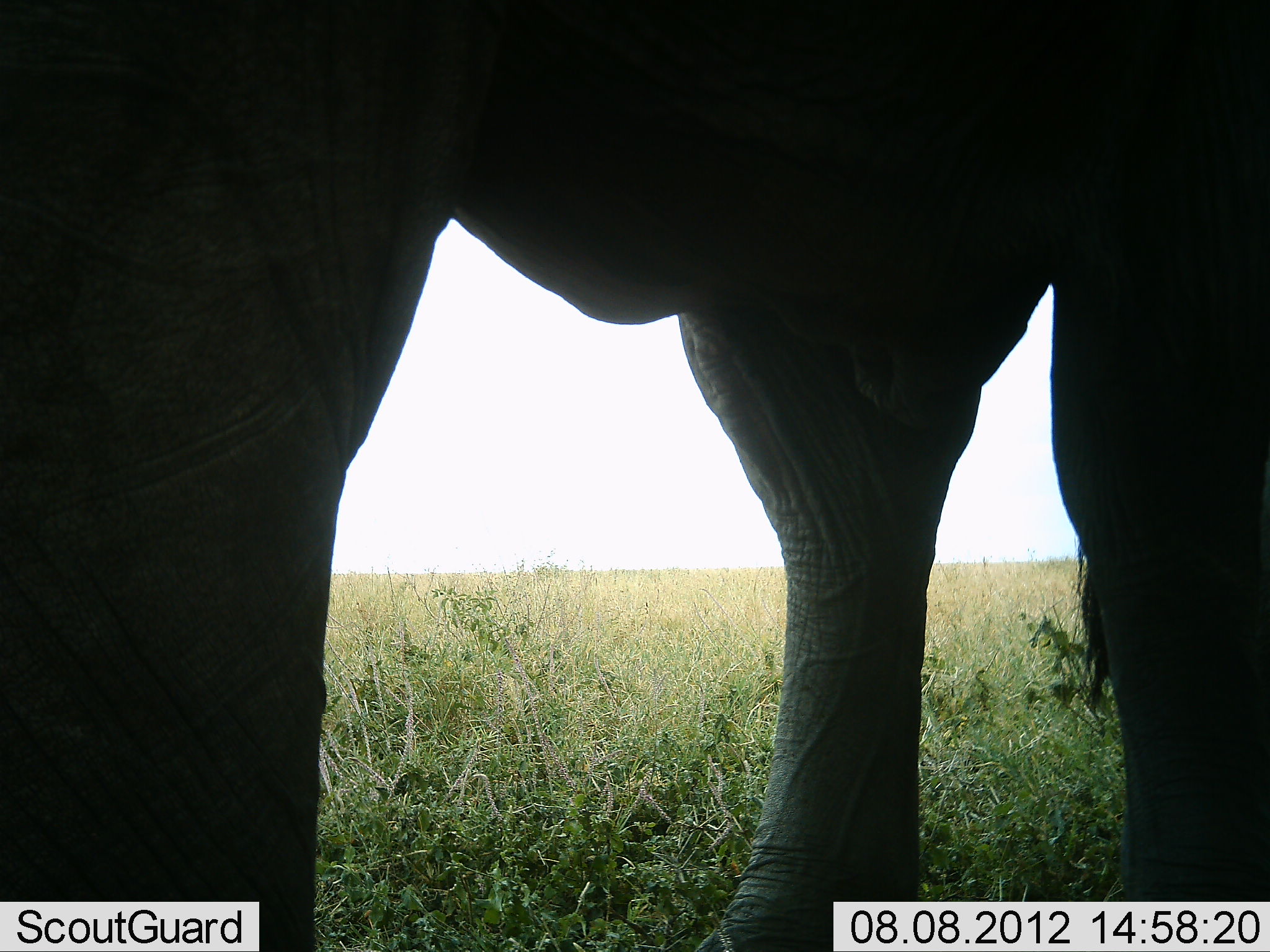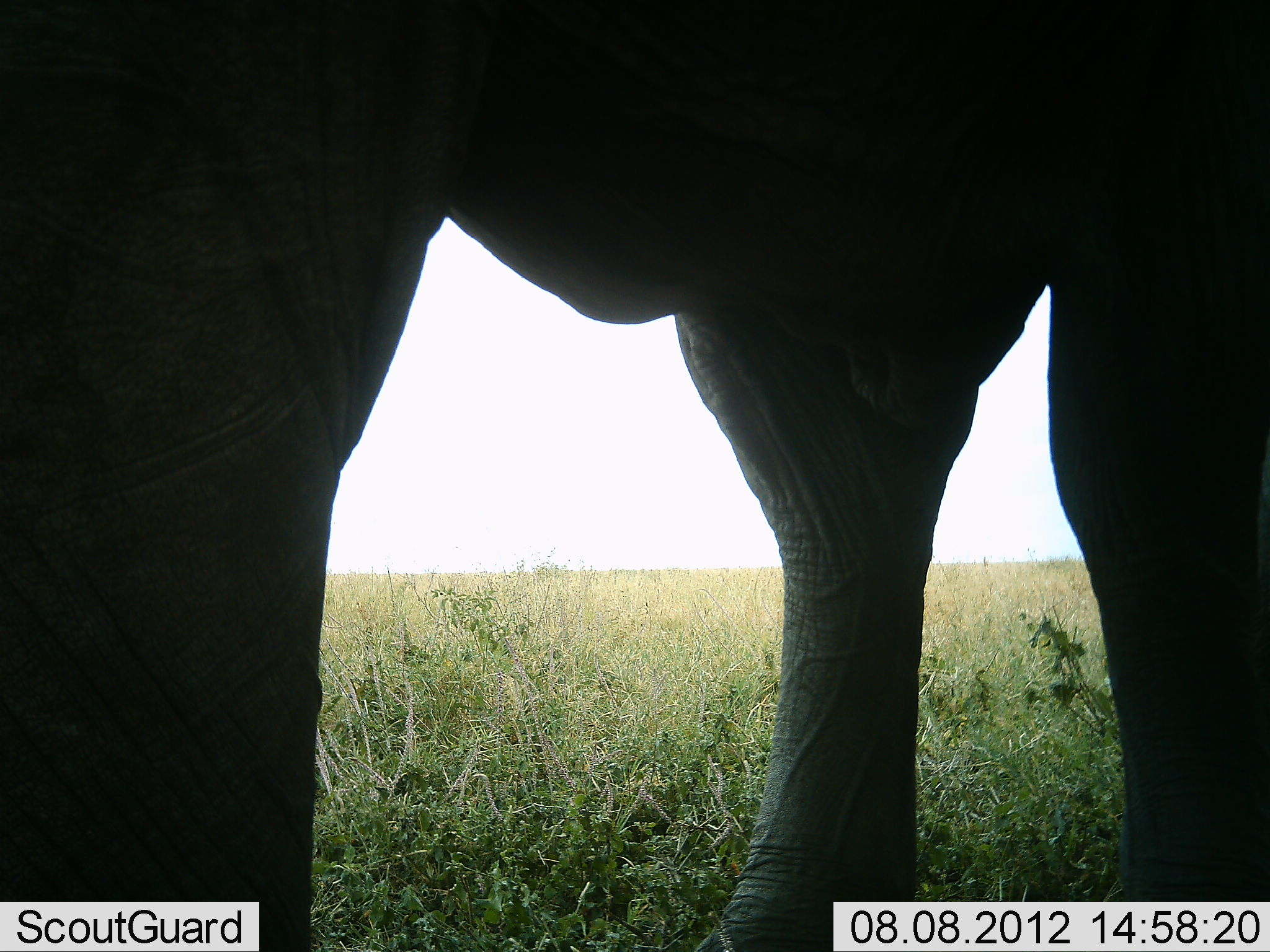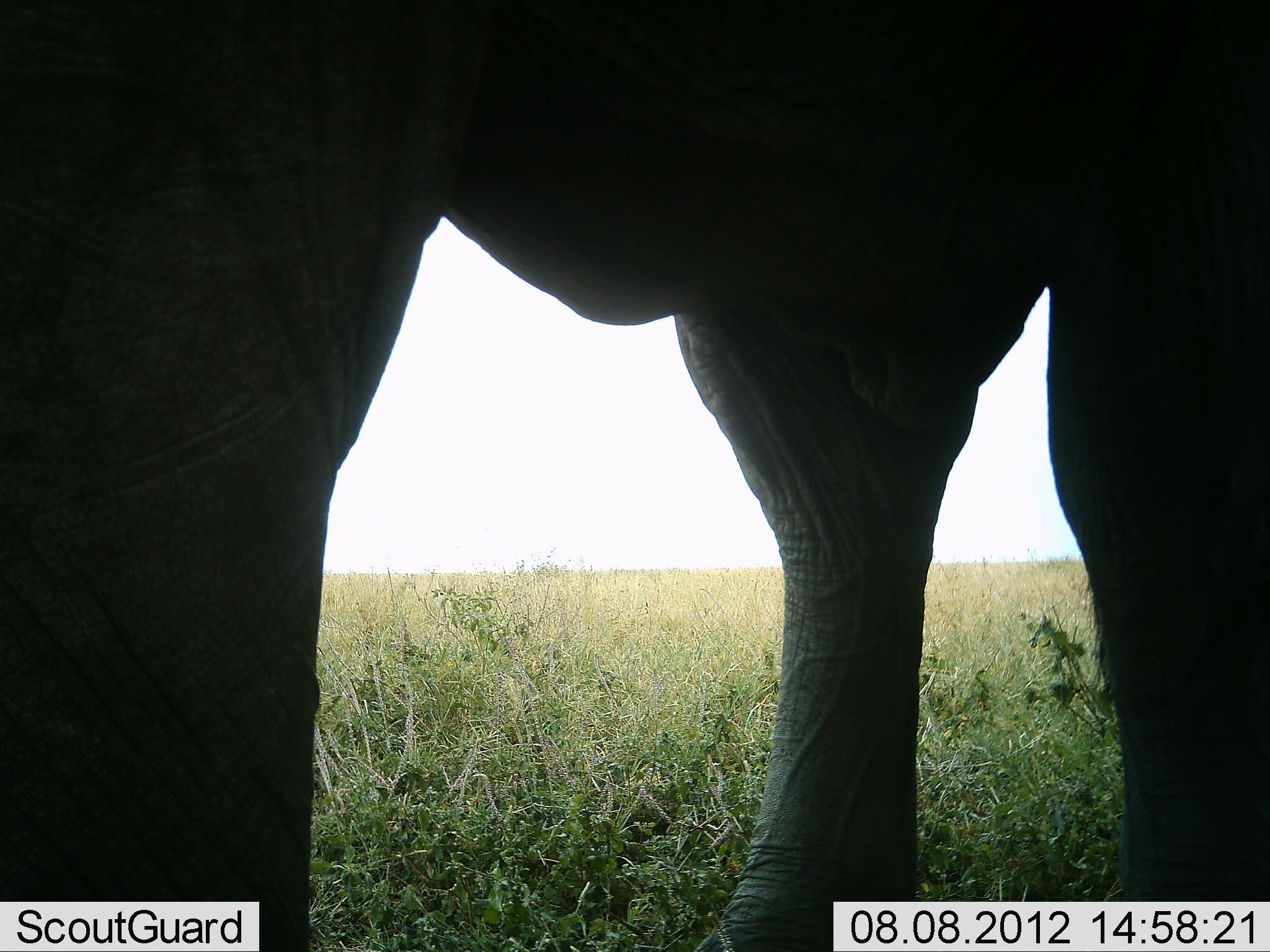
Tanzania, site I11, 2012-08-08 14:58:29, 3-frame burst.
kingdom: Animalia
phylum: Chordata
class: Mammalia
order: Proboscidea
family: Elephantidae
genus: Loxodonta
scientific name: Loxodonta africana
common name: african bush elephant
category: elephant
Elephant (african bush elephant) (Loxodonta africana), count 1. Behavior (volunteer vote fractions): standing 100%, resting 0%, moving 0%, interacting 0%. Young present (vote fraction): 0%. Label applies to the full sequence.